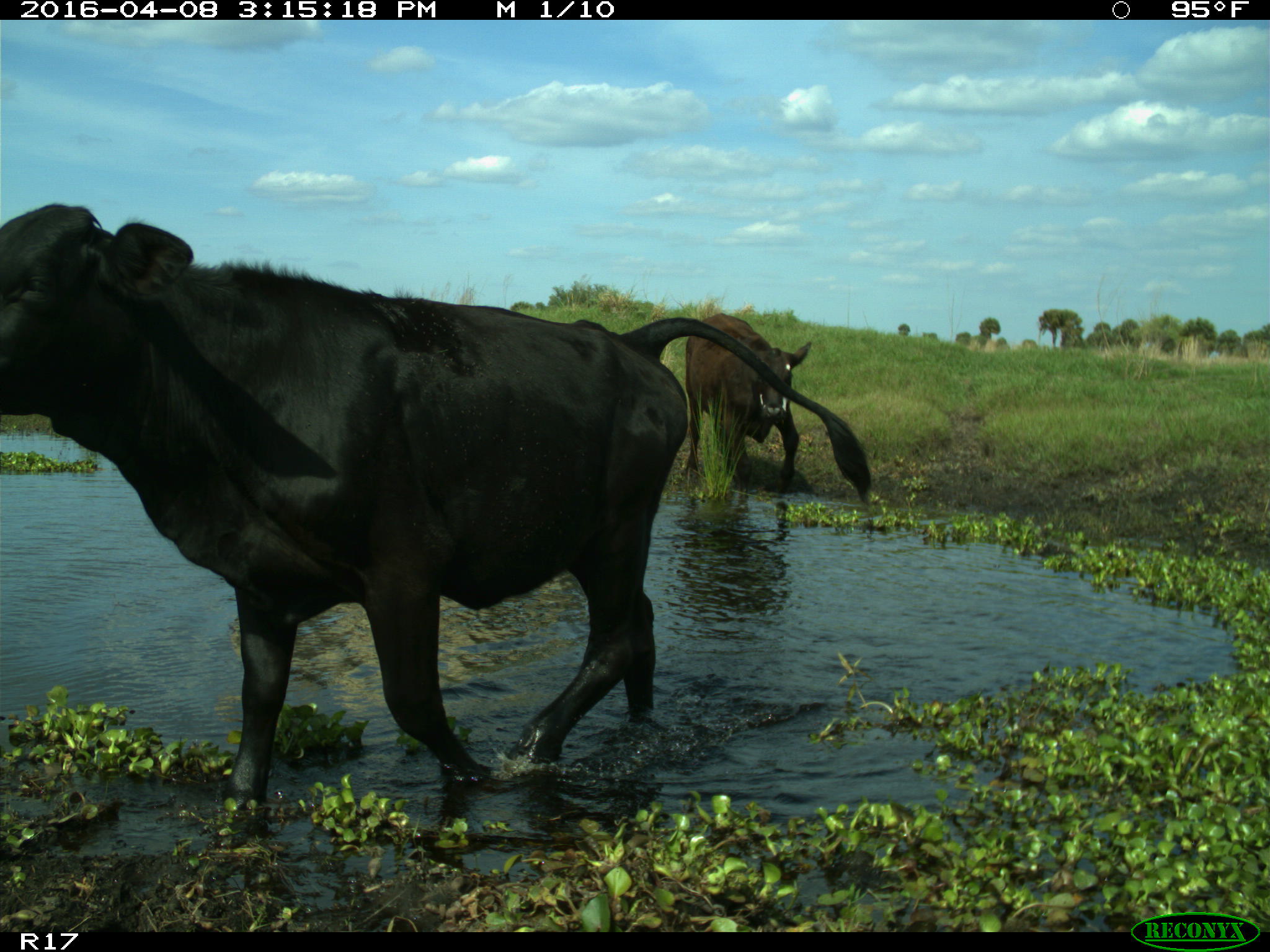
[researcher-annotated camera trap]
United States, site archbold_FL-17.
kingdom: Animalia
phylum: Chordata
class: Mammalia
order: Artiodactyla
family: Bovidae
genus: Bos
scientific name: Bos taurus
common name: domestic cow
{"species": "Bos taurus (domestic cow)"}